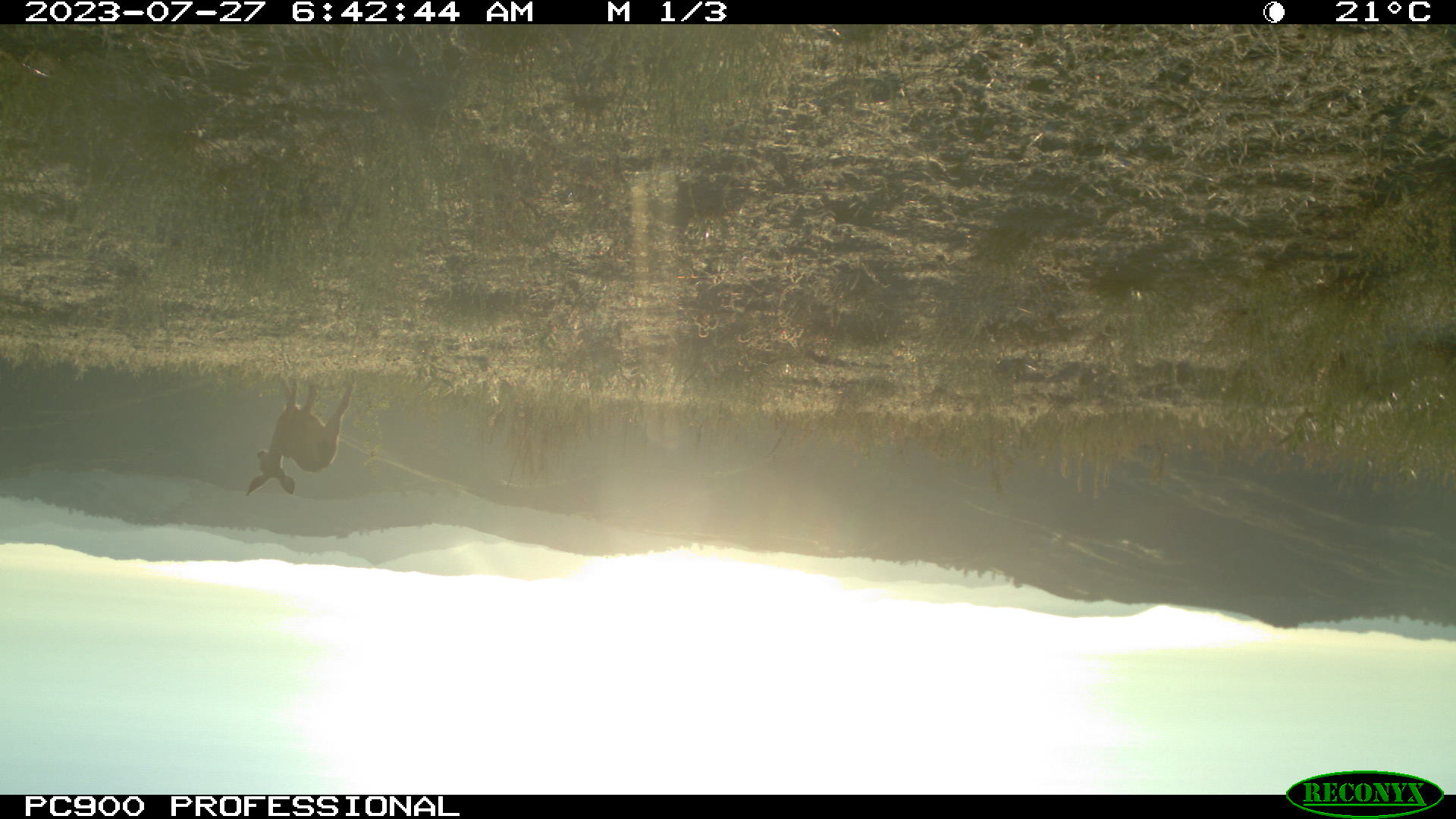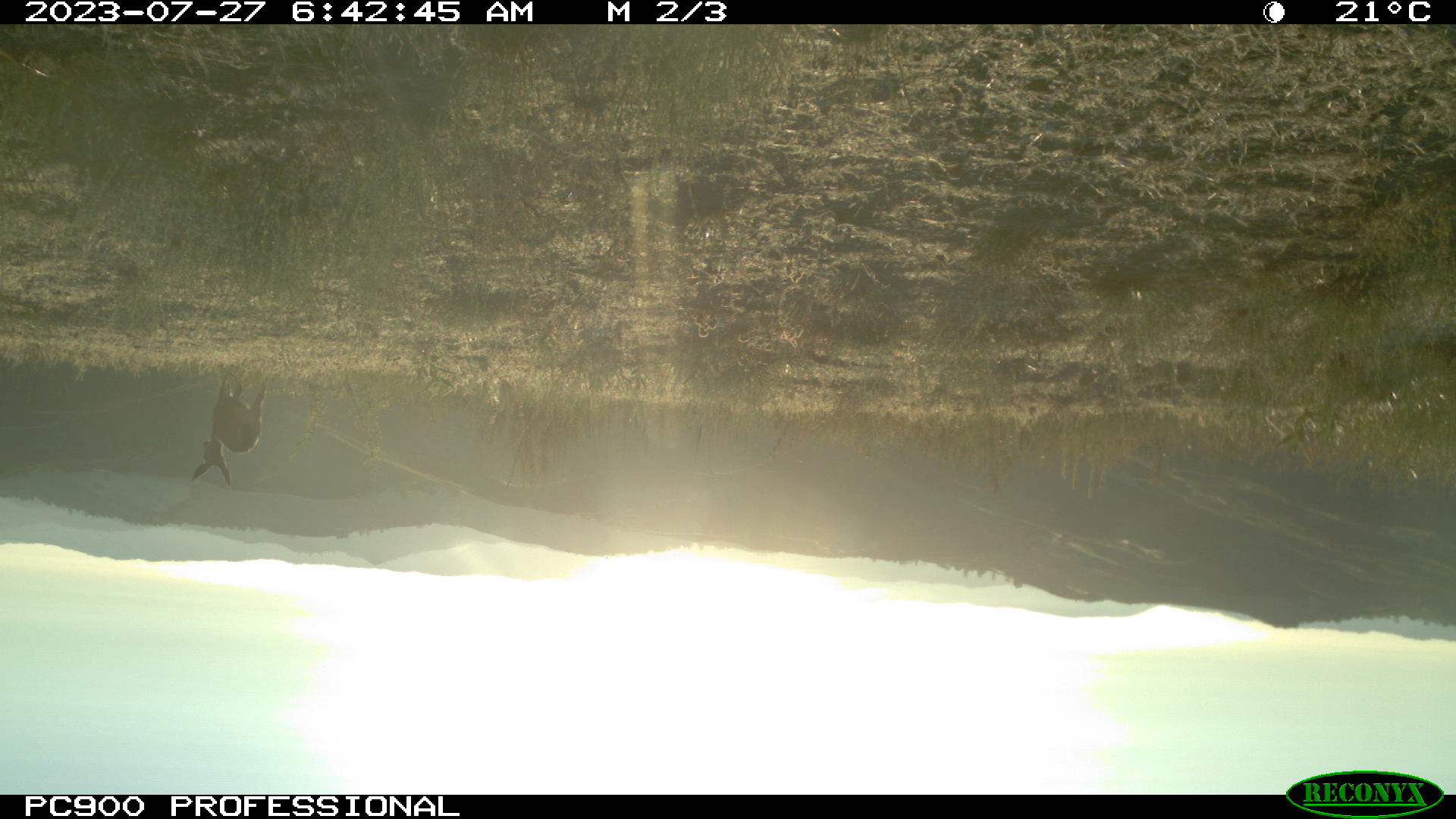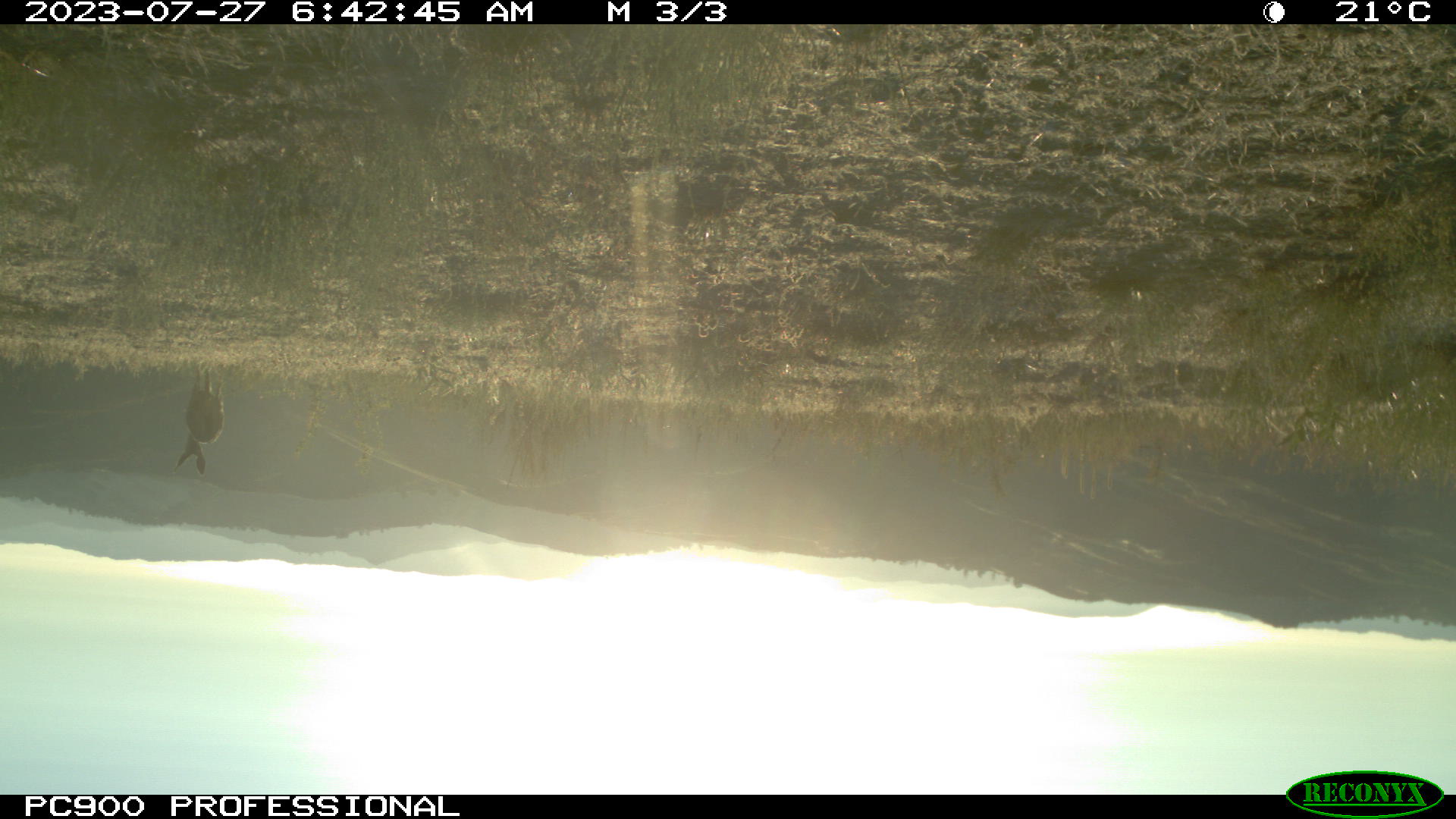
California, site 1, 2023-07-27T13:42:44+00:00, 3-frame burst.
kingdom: Animalia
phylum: Chordata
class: Mammalia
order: Lagomorpha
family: Leporidae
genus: Lepus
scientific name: Lepus californicus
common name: black-tailed jackrabbit